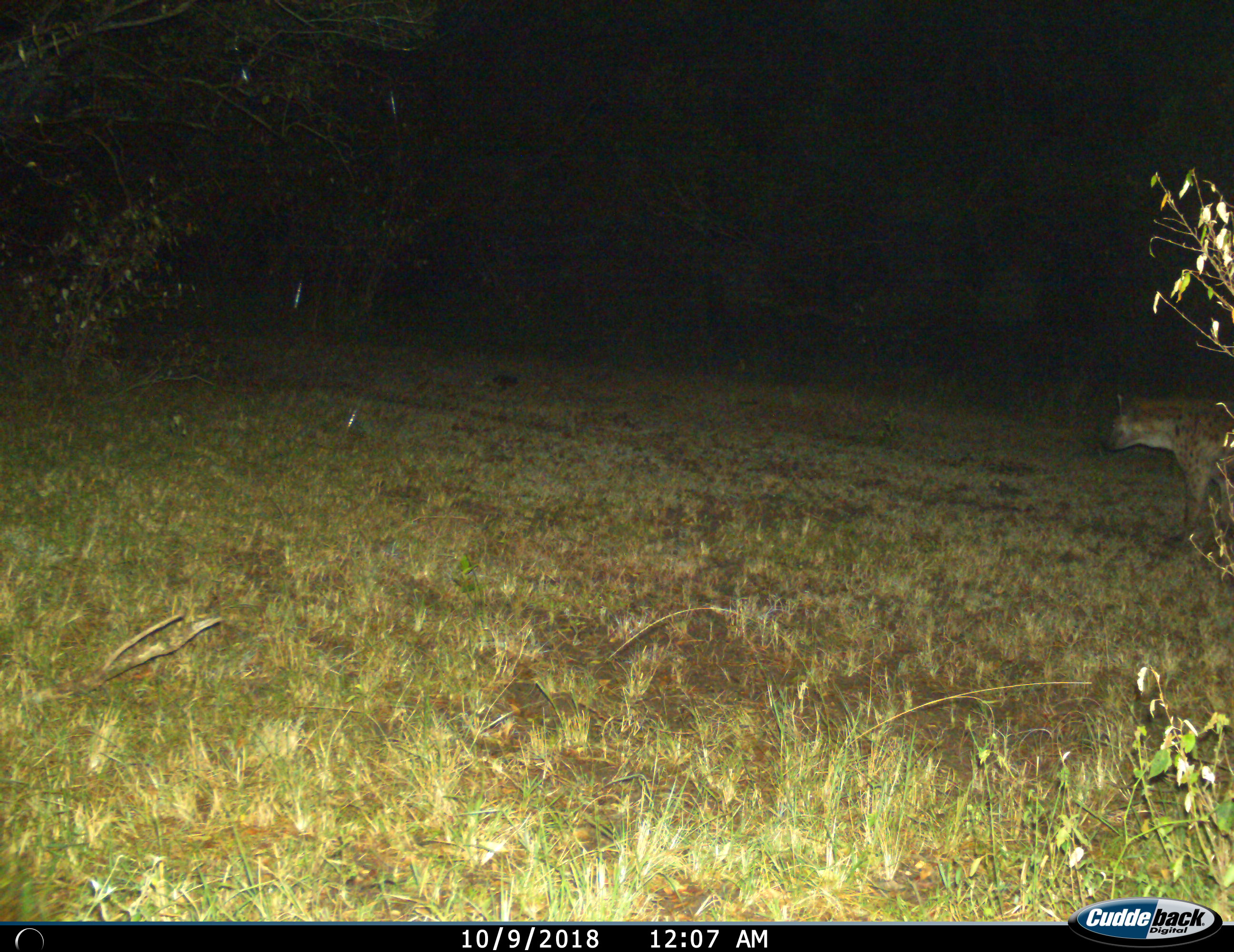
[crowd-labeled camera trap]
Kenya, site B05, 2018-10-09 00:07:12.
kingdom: Animalia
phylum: Chordata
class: Mammalia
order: Carnivora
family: Hyaenidae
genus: Crocuta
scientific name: Crocuta crocuta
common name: spotted hyena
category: hyenaspotted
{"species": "hyenaspotted (spotted hyena) (Crocuta crocuta)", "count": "1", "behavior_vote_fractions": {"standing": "38%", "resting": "0%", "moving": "75%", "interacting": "0%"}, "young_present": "0%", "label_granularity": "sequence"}